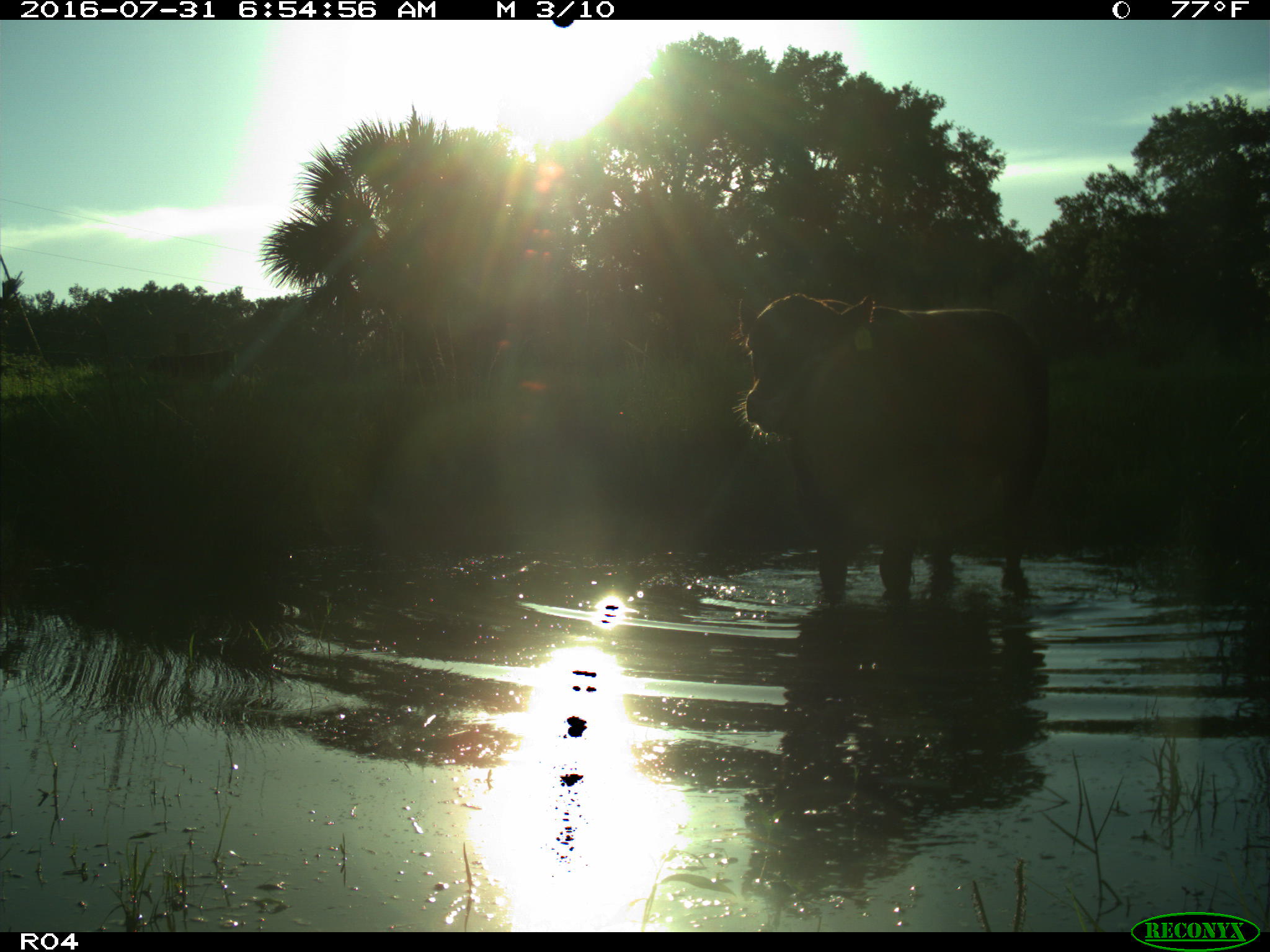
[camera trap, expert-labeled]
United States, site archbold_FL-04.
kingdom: Animalia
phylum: Chordata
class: Mammalia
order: Artiodactyla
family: Bovidae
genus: Bos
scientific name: Bos taurus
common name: domestic cow